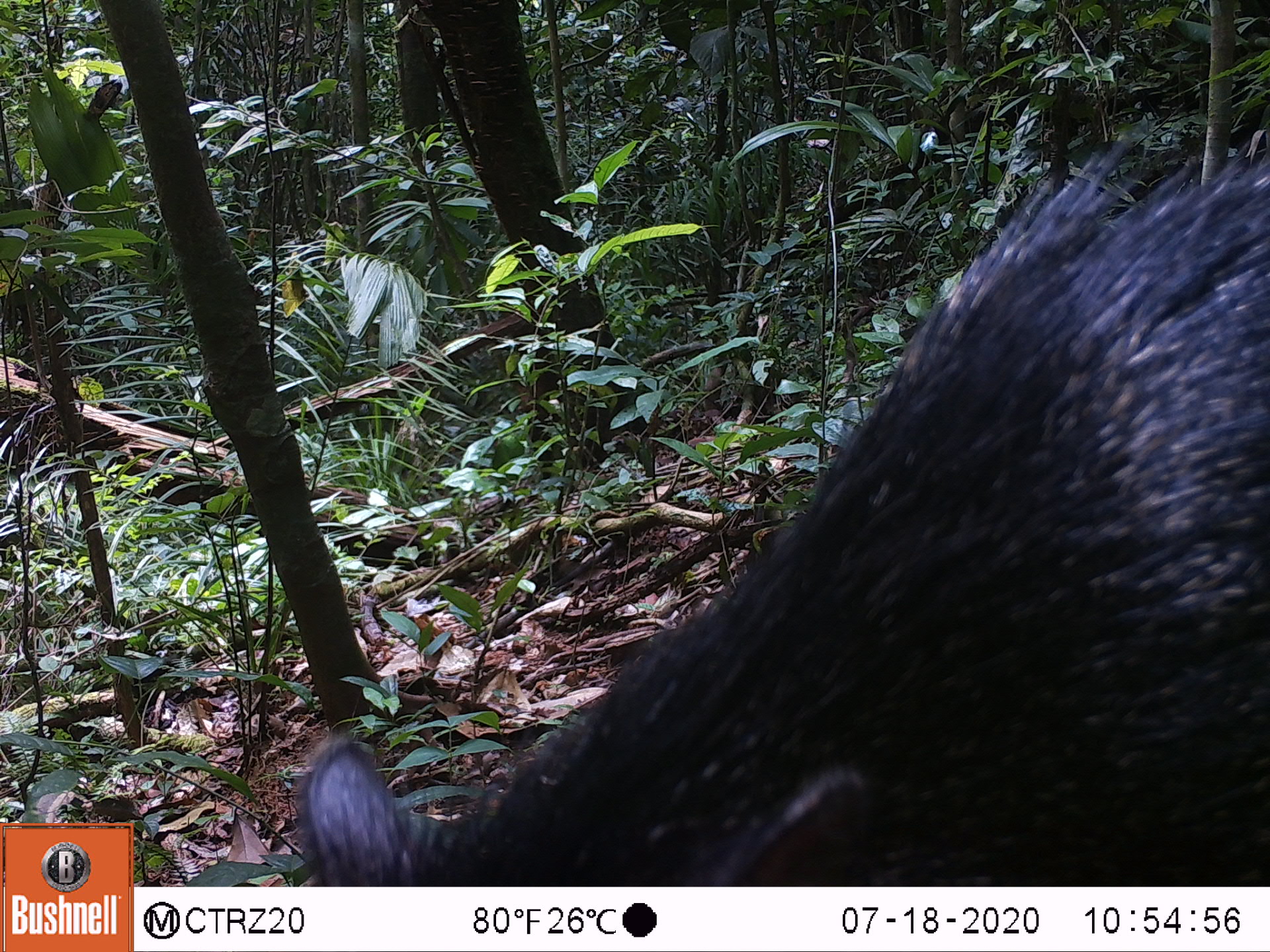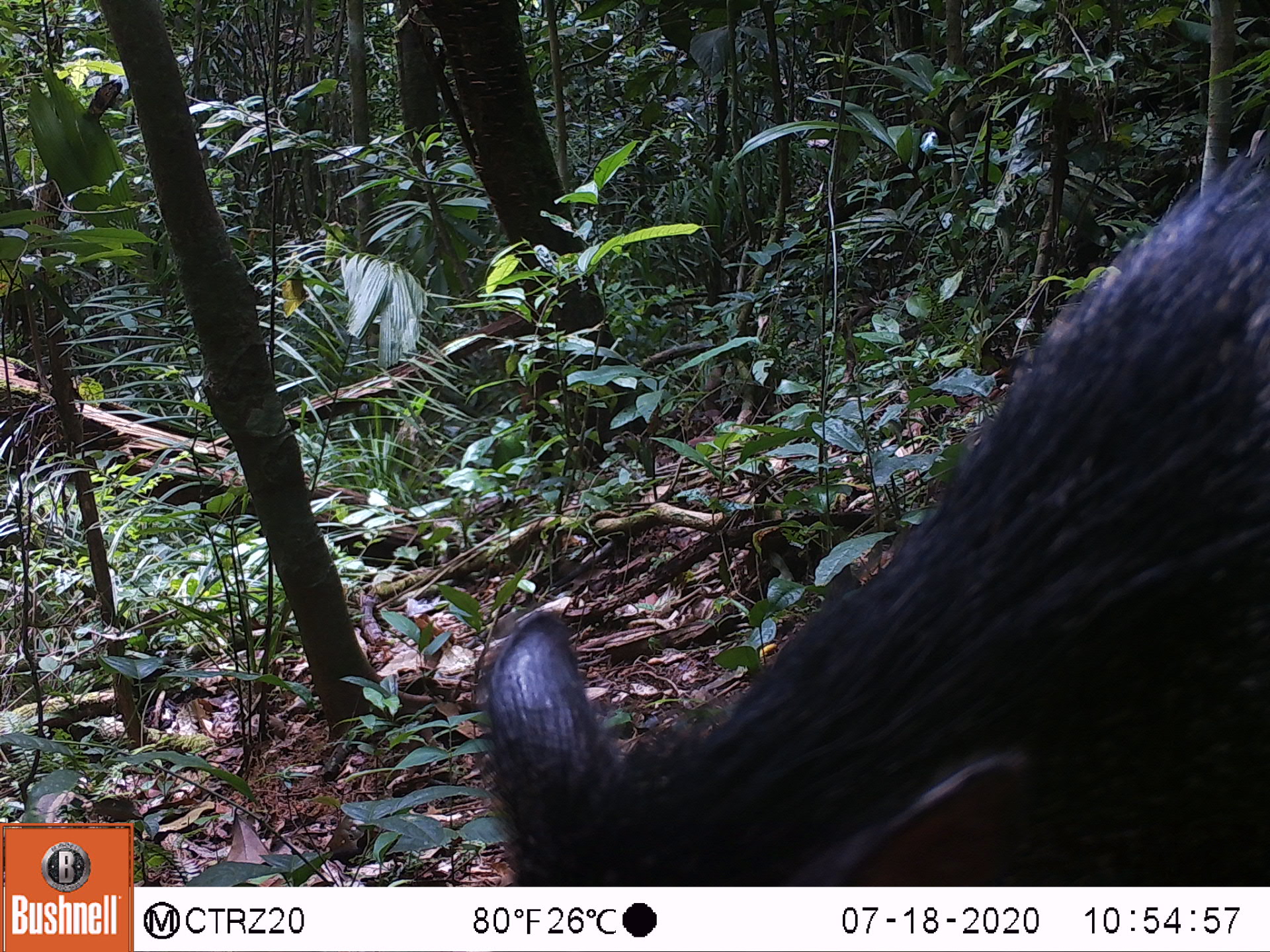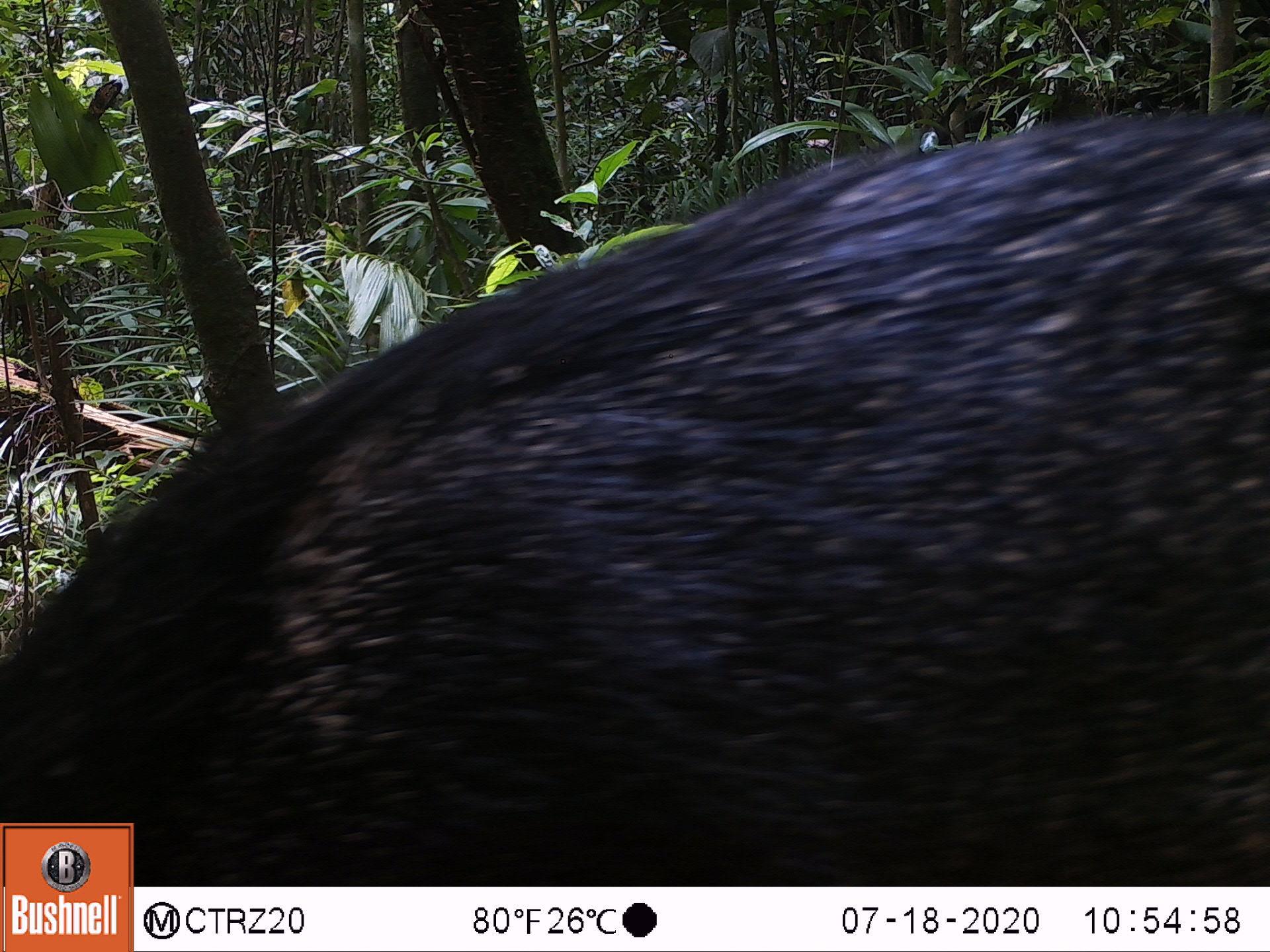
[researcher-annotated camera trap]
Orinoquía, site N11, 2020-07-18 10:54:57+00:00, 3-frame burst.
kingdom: Animalia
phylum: Chordata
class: Mammalia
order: Artiodactyla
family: Tayassuidae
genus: Pecari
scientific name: Pecari tajacu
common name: collared peccary